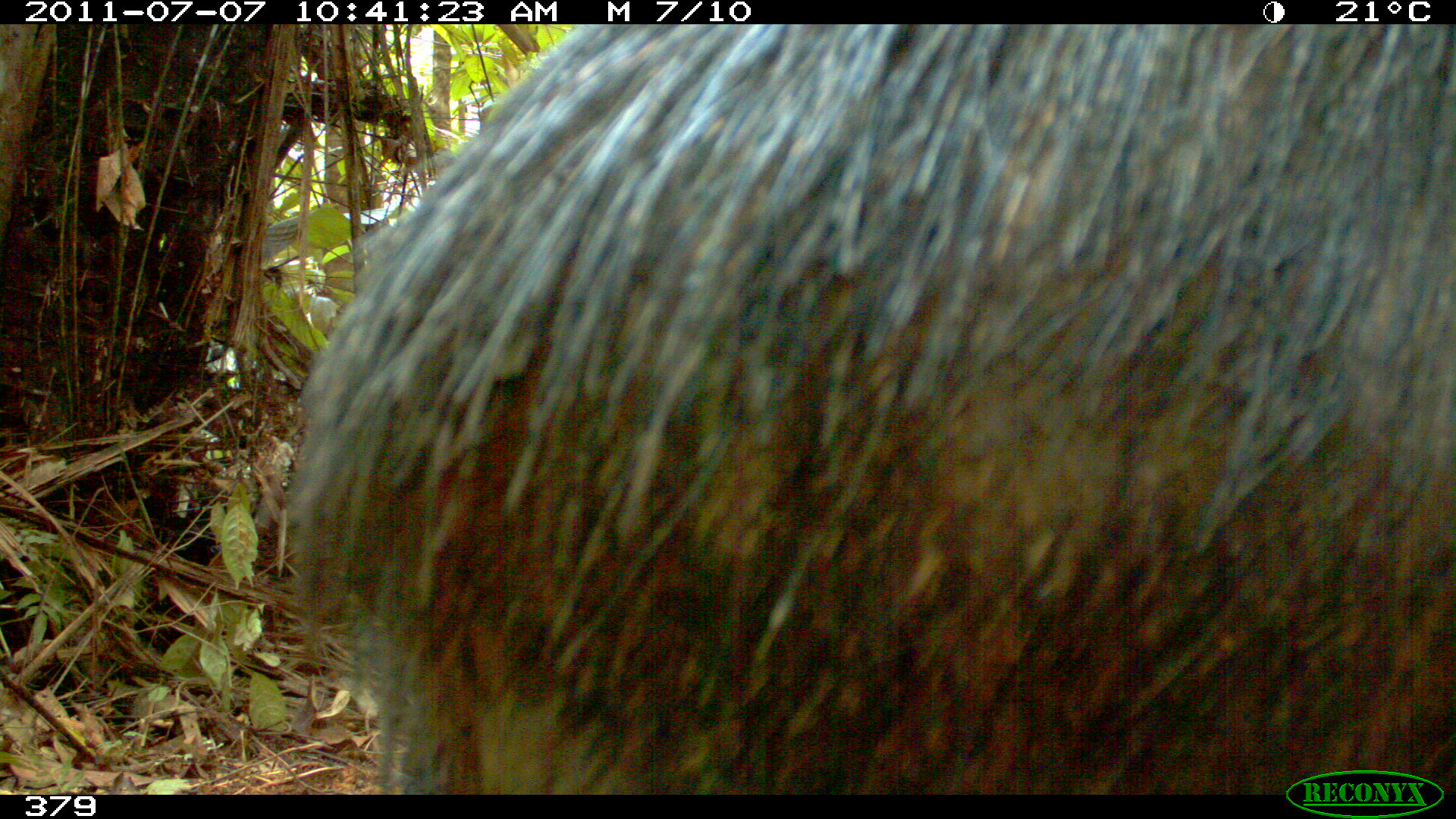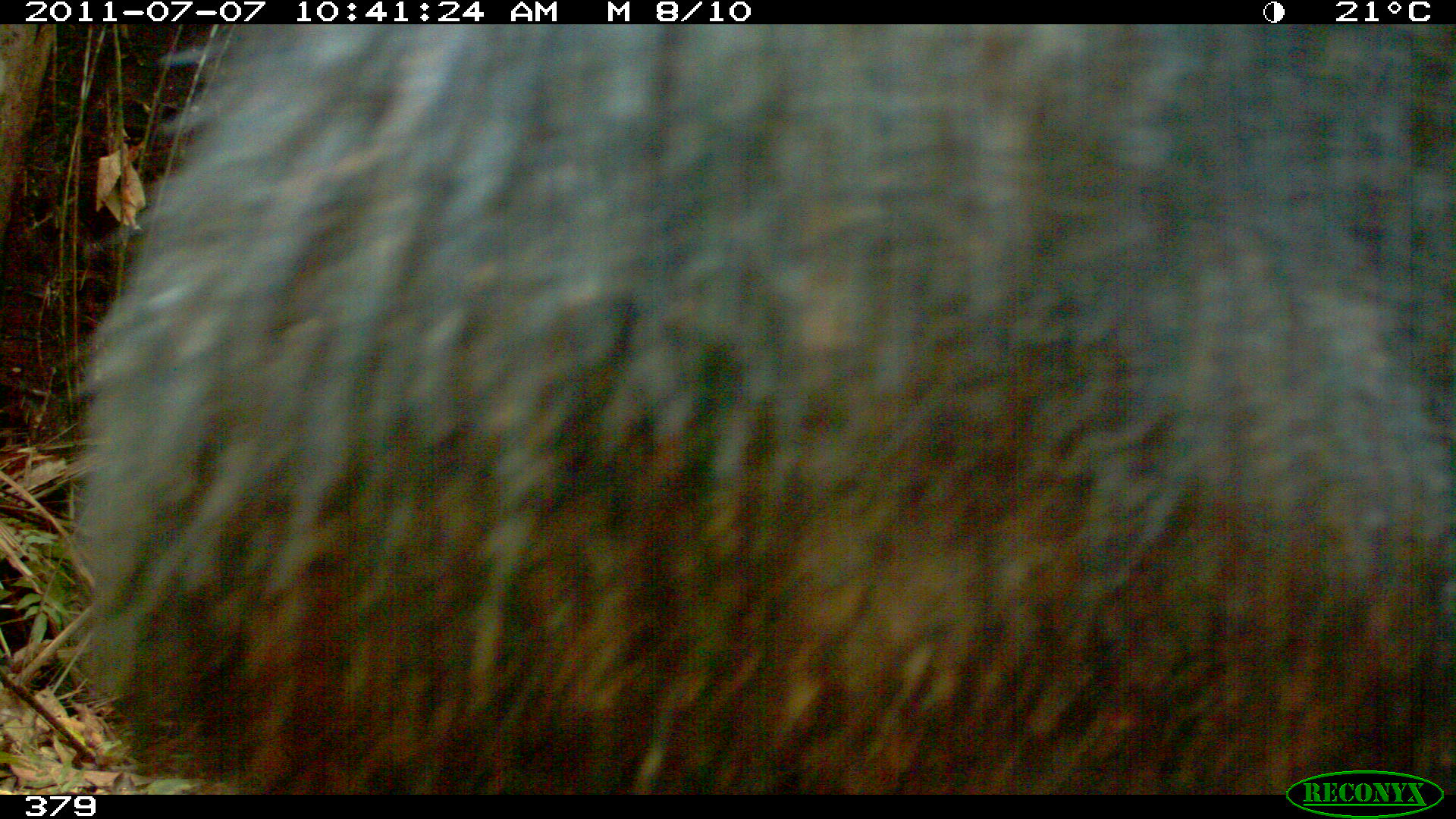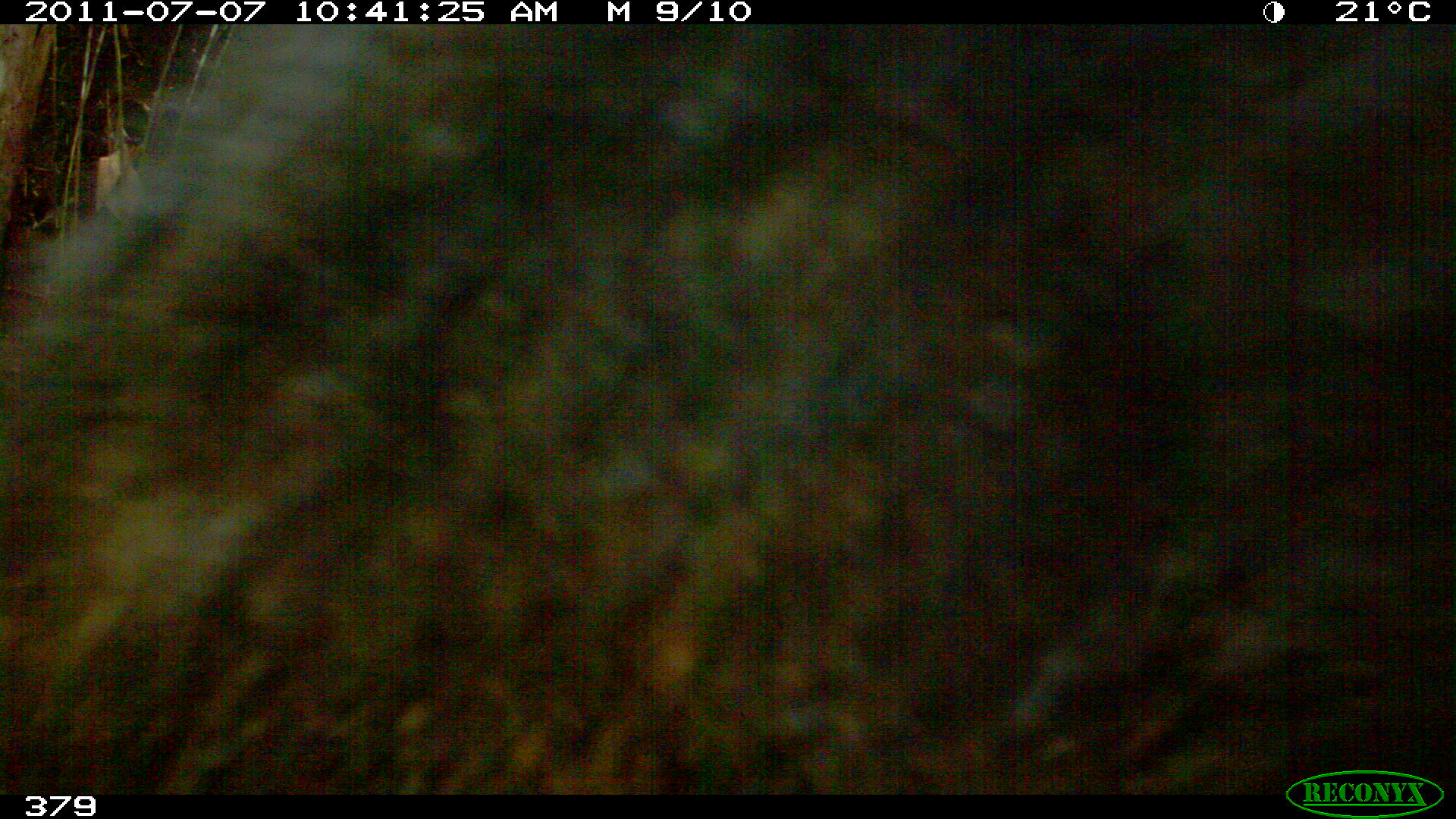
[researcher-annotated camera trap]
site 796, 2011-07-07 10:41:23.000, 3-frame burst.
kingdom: Animalia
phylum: Chordata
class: Mammalia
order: Artiodactyla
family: Tayassuidae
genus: Tayassu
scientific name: Tayassu pecari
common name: white-lipped peccary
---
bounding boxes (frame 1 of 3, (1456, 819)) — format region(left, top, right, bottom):
tayassu pecari: region(280, 24, 1456, 795)